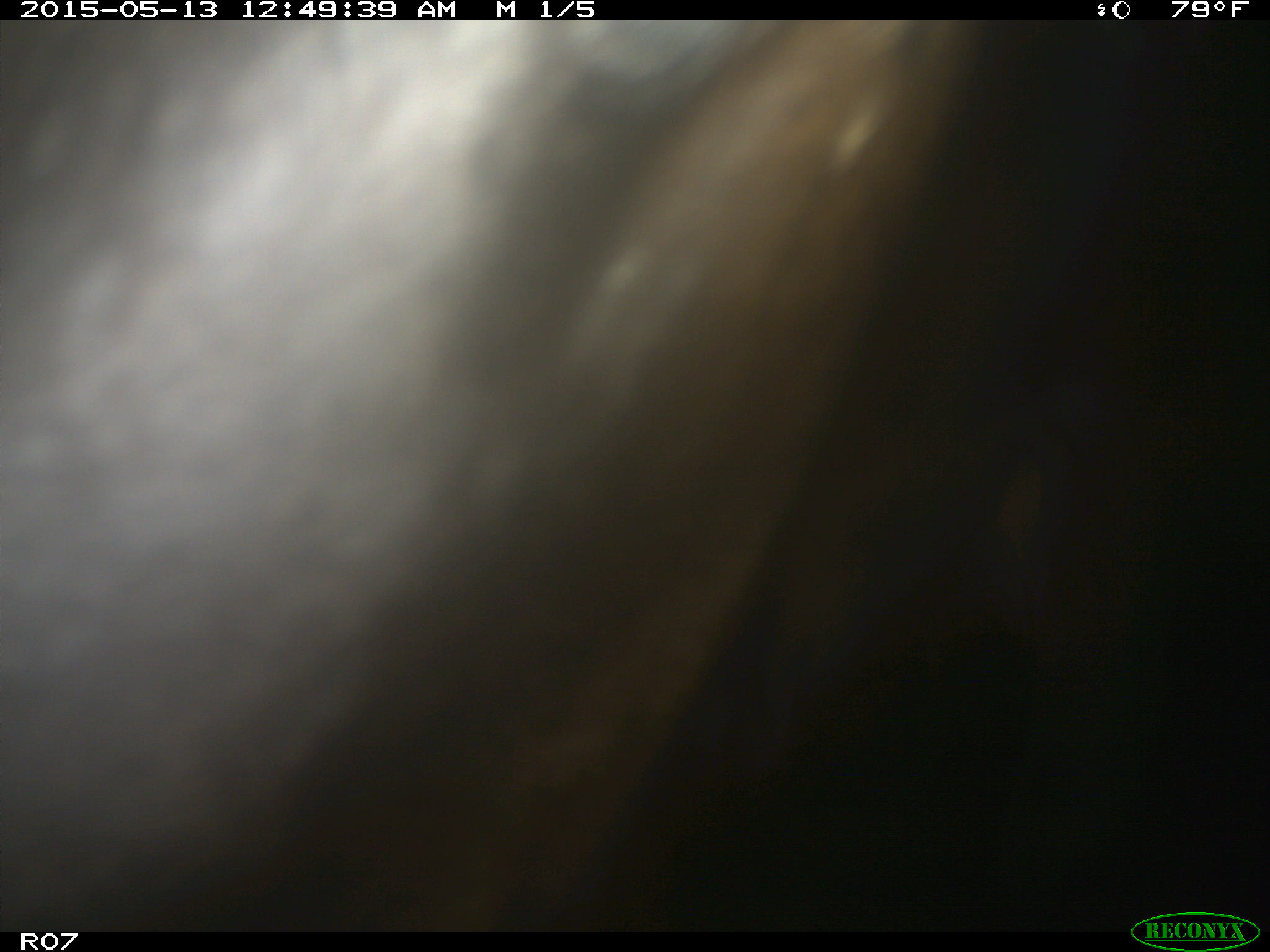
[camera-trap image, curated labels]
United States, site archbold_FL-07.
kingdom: Animalia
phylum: Chordata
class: Mammalia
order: Artiodactyla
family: Bovidae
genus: Bos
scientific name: Bos taurus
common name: domestic cow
Bos taurus (domestic cow).